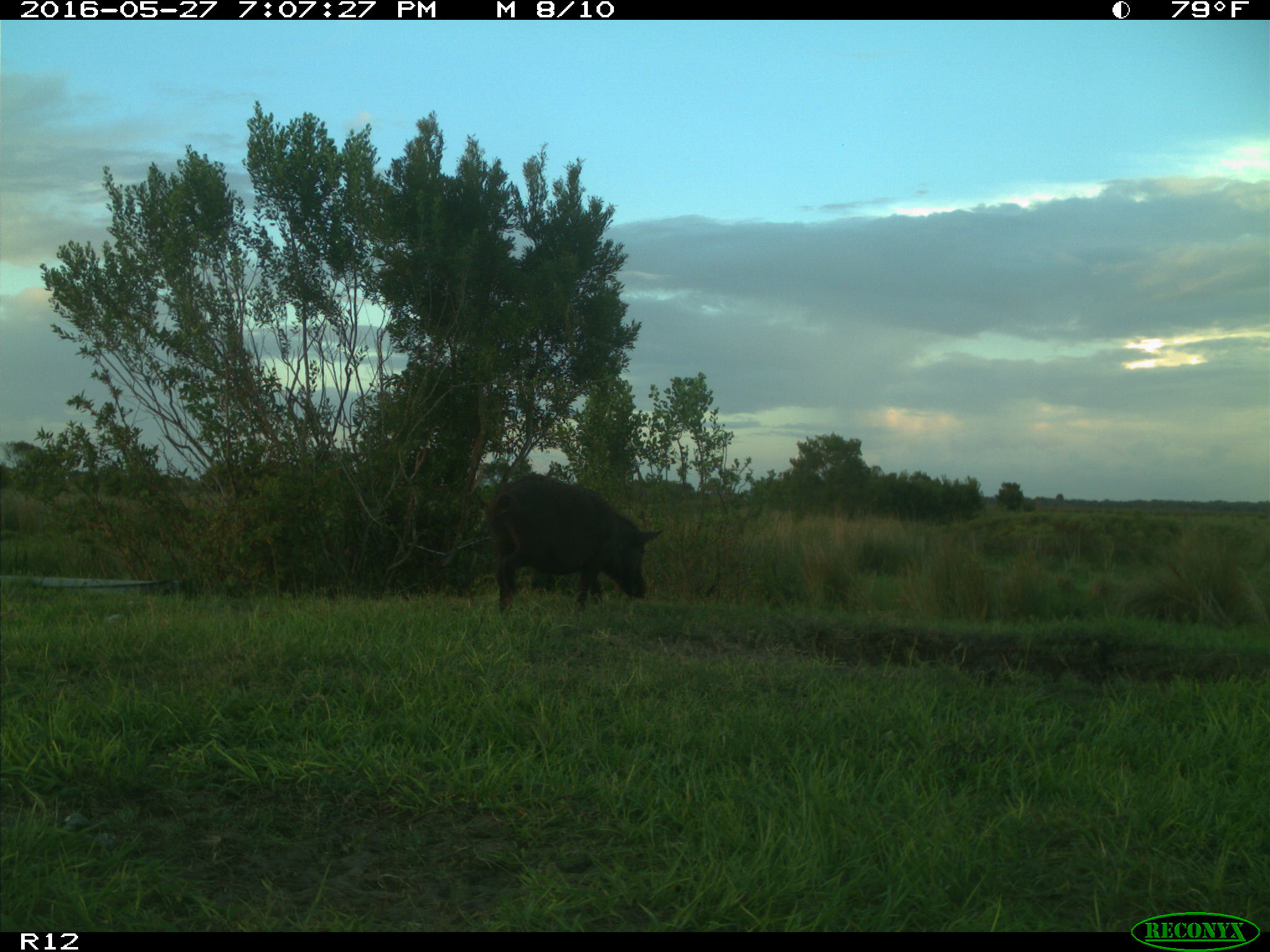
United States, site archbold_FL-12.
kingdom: Animalia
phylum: Chordata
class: Mammalia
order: Artiodactyla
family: Suidae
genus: Sus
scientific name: Sus scrofa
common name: wild boar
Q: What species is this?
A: Sus scrofa (wild boar).